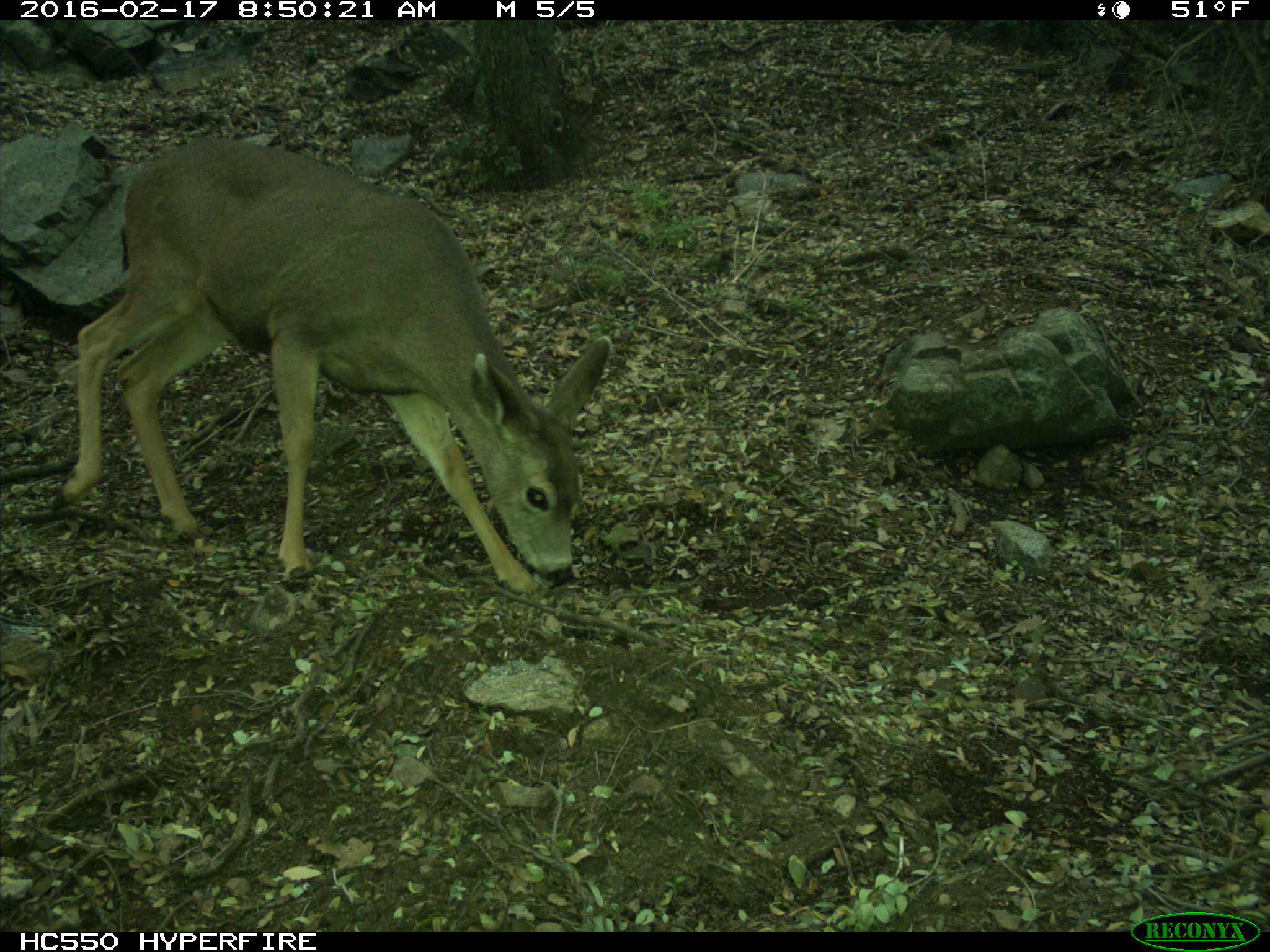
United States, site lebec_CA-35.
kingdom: Animalia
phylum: Chordata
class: Mammalia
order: Artiodactyla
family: Cervidae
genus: Odocoileus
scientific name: Odocoileus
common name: deer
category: unidentified deer